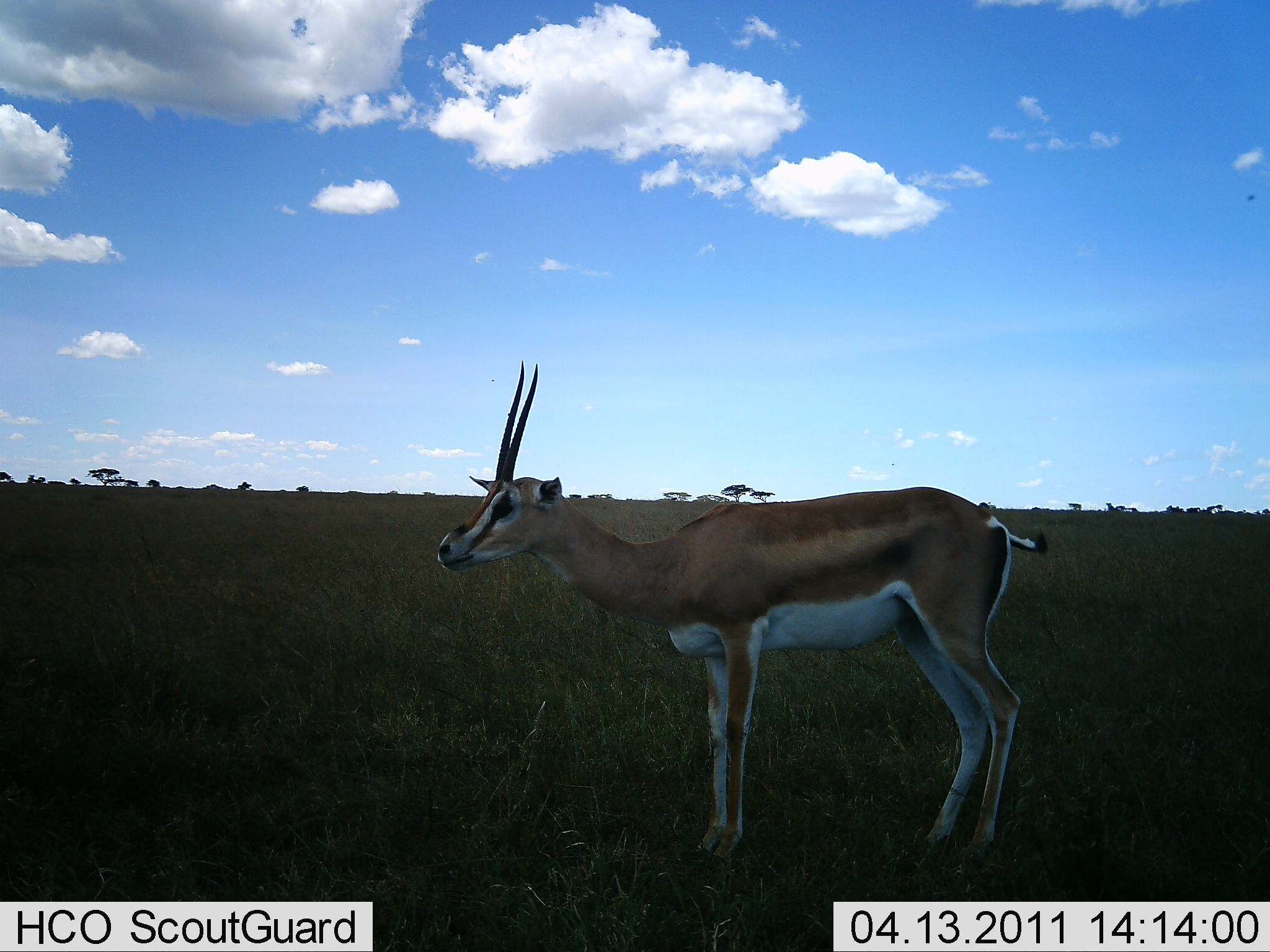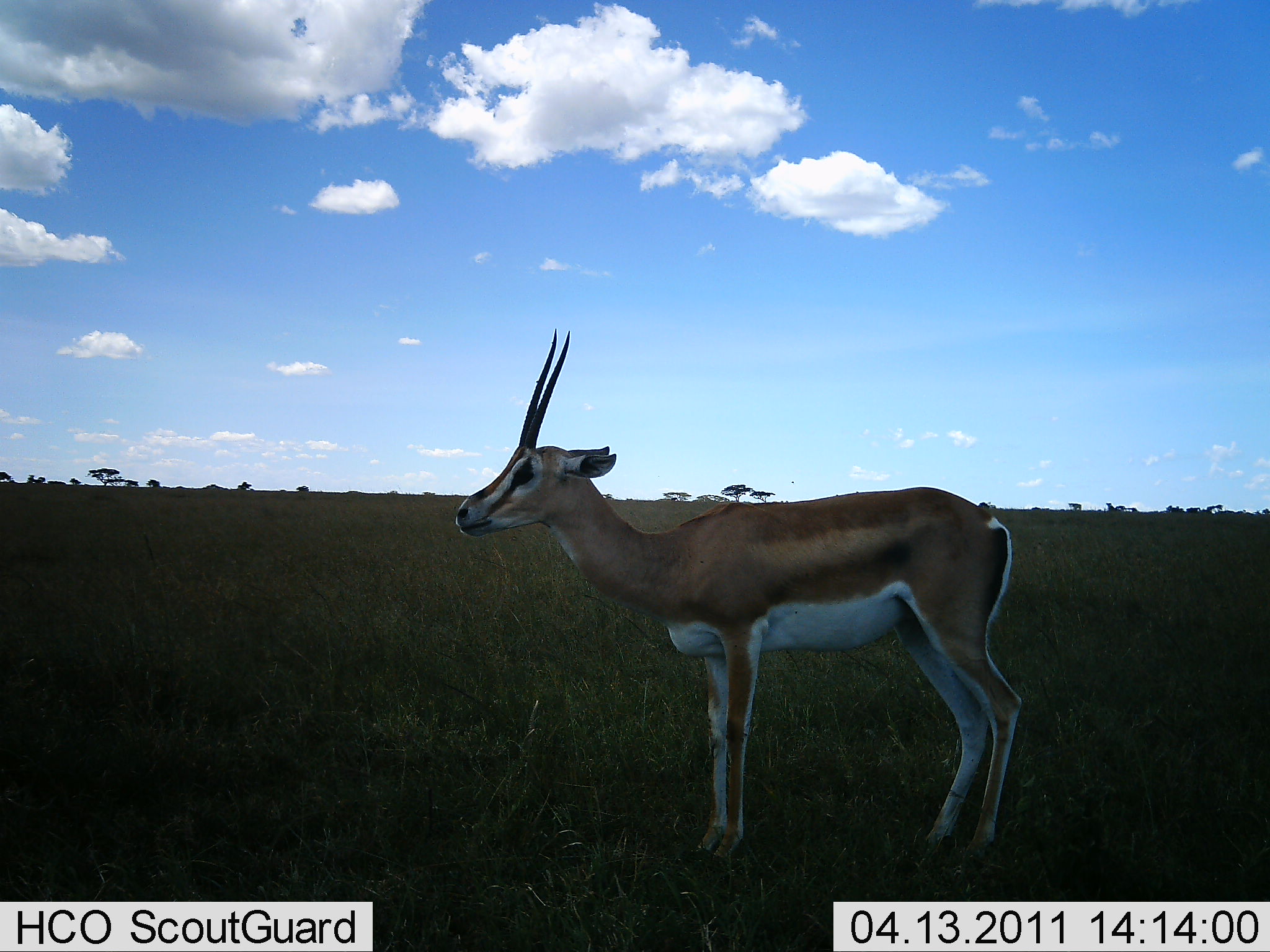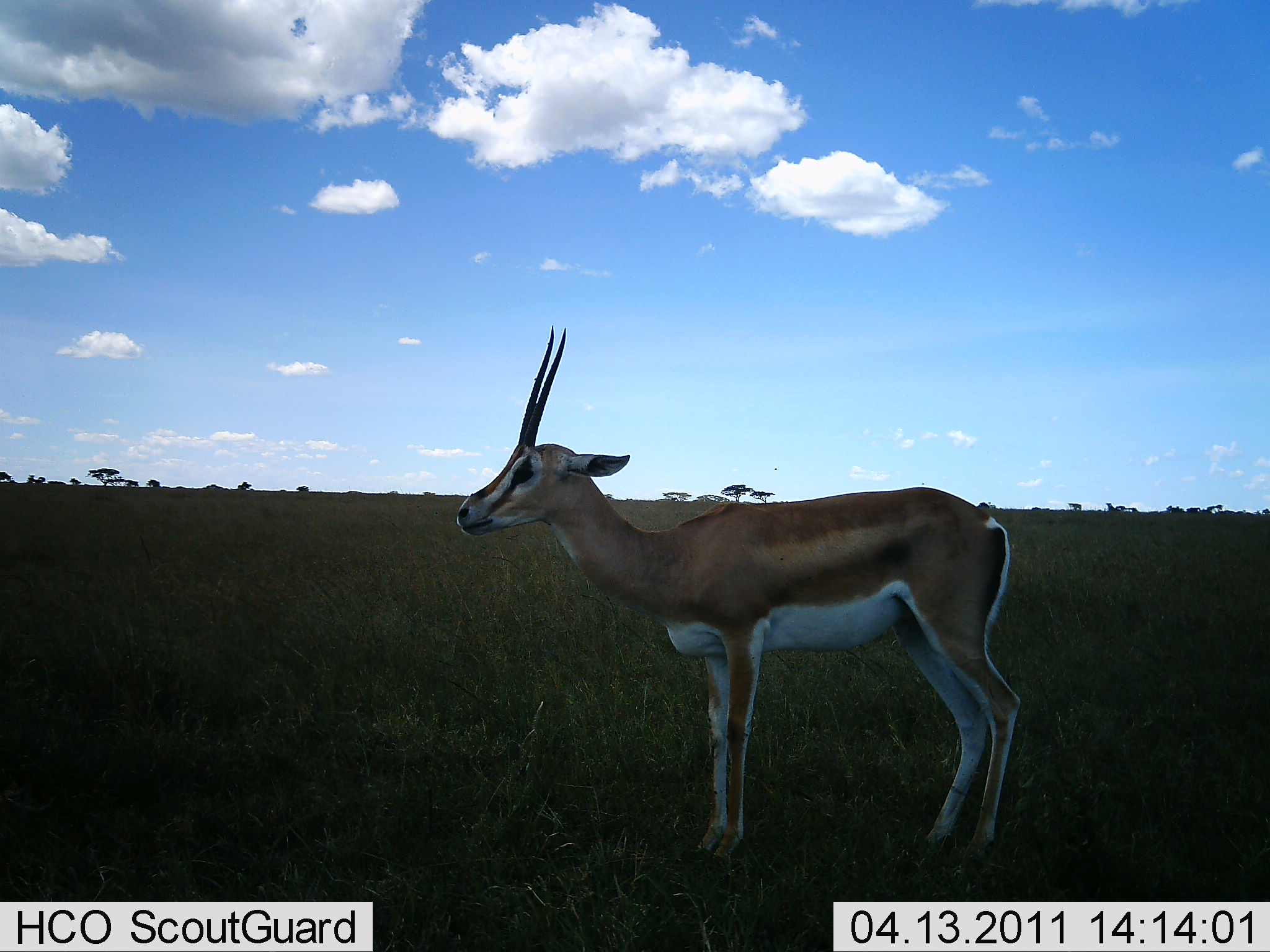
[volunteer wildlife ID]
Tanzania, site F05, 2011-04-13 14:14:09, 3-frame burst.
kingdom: Animalia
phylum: Chordata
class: Mammalia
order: Artiodactyla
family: Bovidae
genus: Nanger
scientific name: Nanger granti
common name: grant's gazelle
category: gazellegrants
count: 1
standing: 100%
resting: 0%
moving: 0%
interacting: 0%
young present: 0%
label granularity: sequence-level